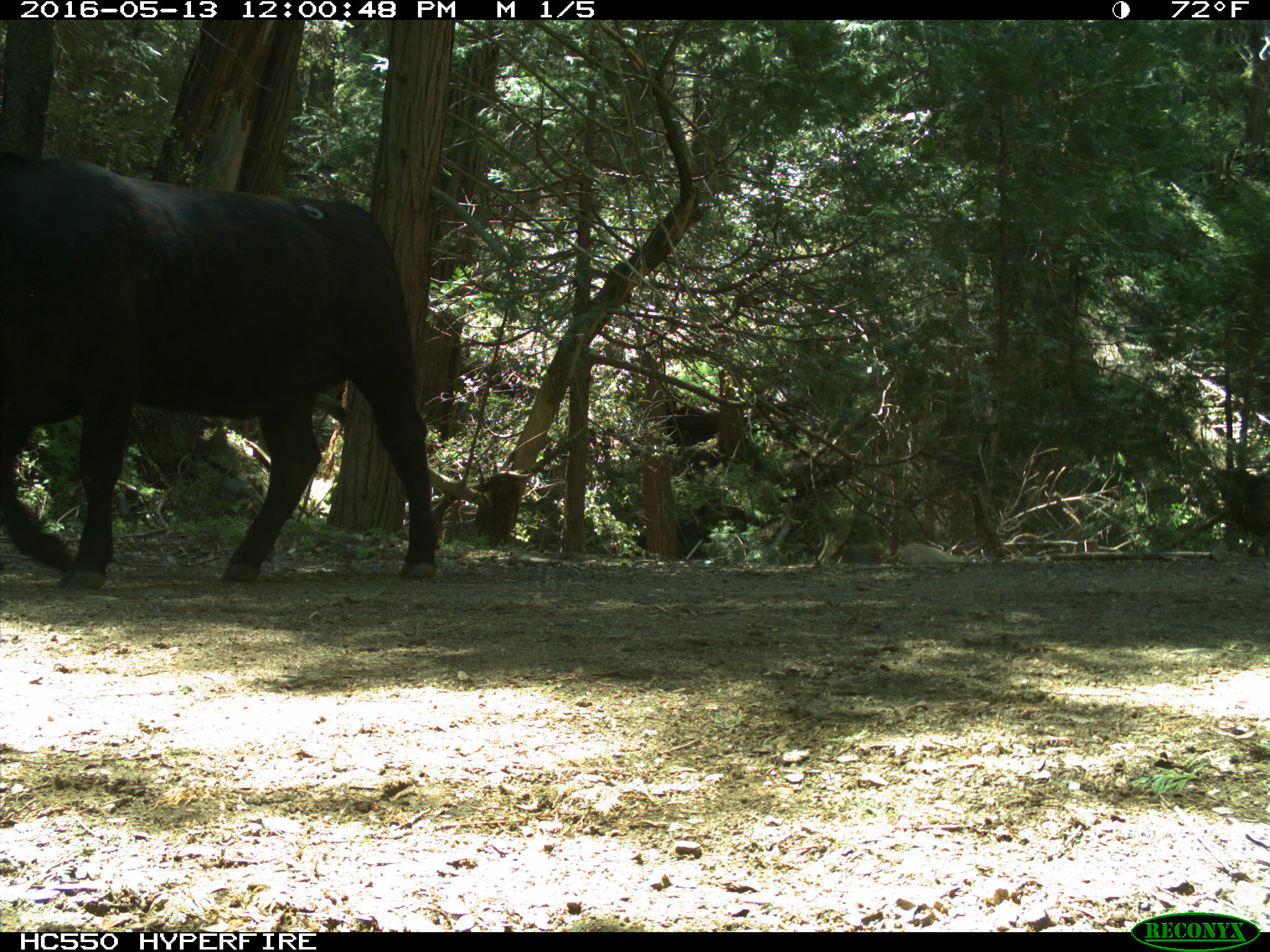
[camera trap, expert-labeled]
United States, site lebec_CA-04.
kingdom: Animalia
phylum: Chordata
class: Mammalia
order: Artiodactyla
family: Bovidae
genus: Bos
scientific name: Bos taurus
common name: domestic cow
Bos taurus (domestic cow).